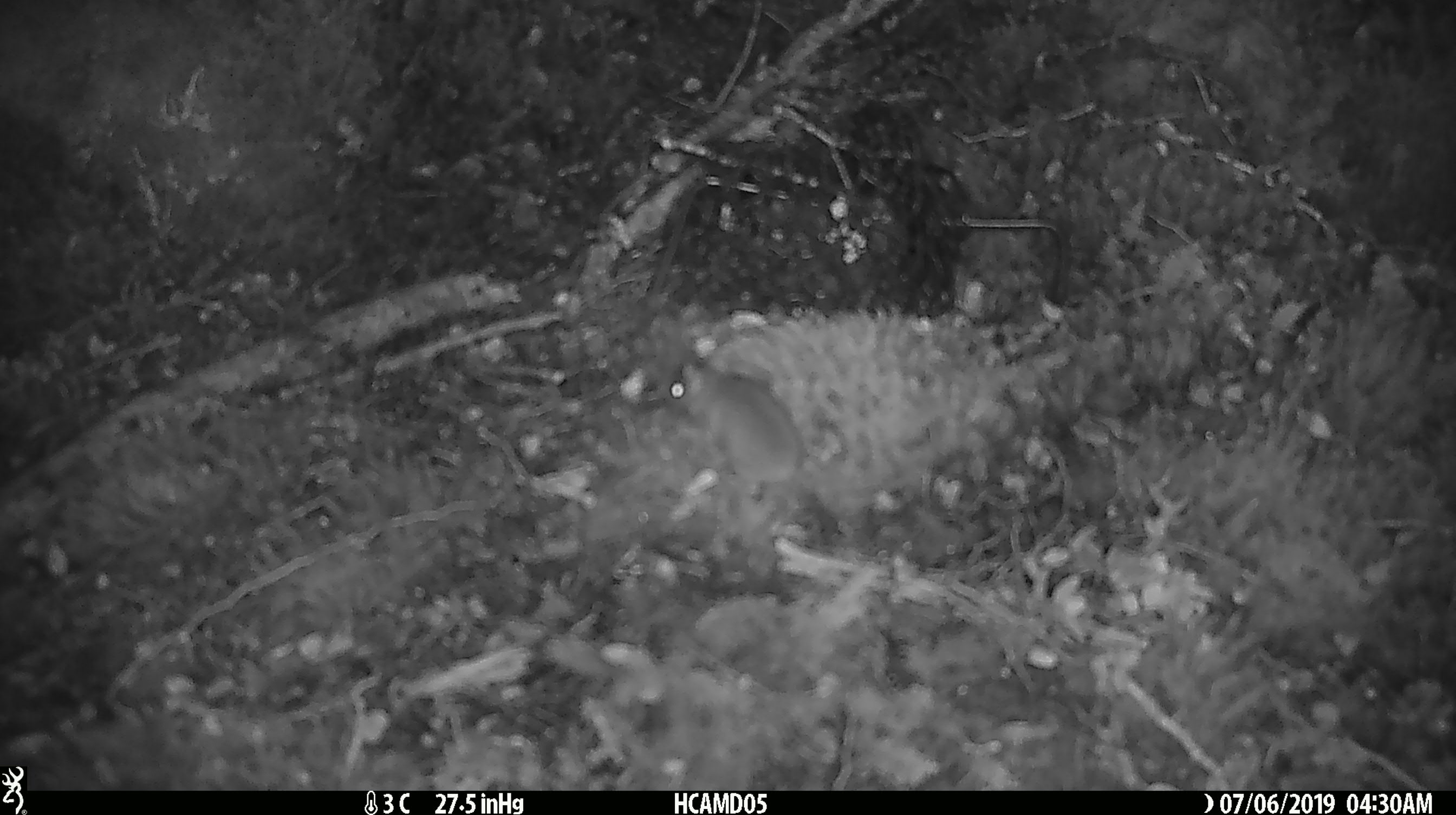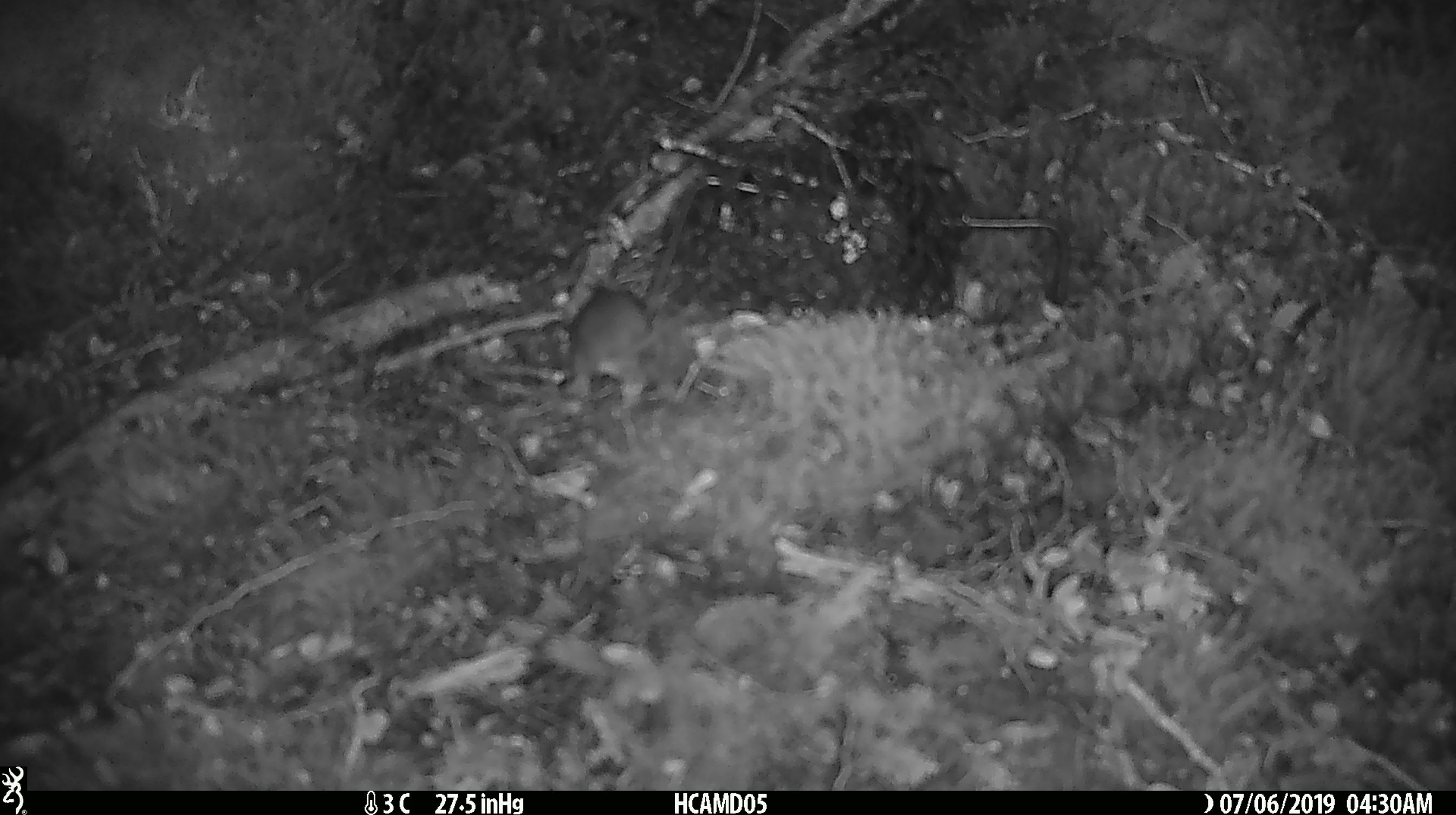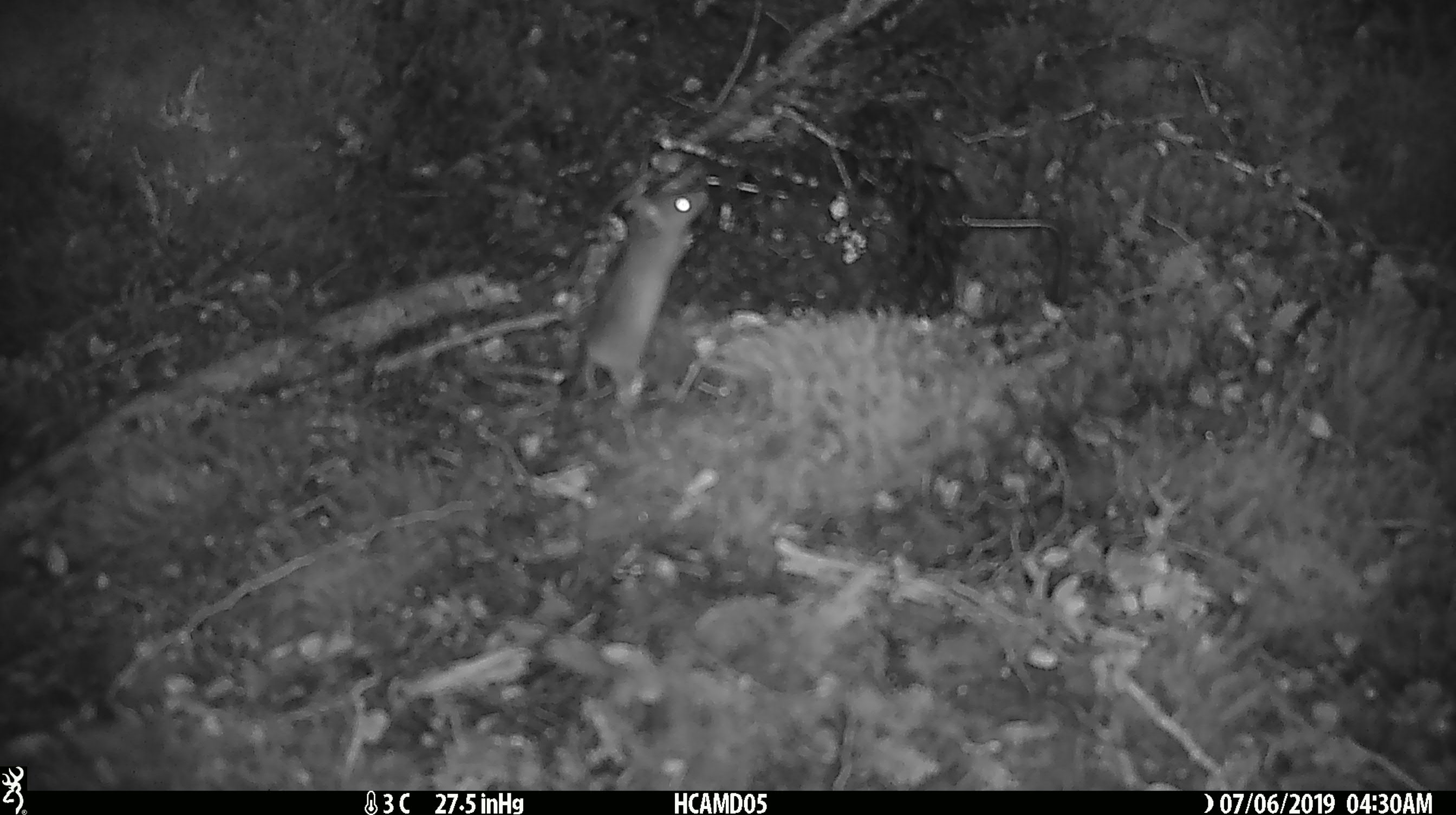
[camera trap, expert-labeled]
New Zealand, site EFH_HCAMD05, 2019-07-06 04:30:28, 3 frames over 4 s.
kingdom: Animalia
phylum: Chordata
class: Mammalia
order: Rodentia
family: Muridae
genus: Mus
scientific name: Mus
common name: mouse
Mouse (Mus).